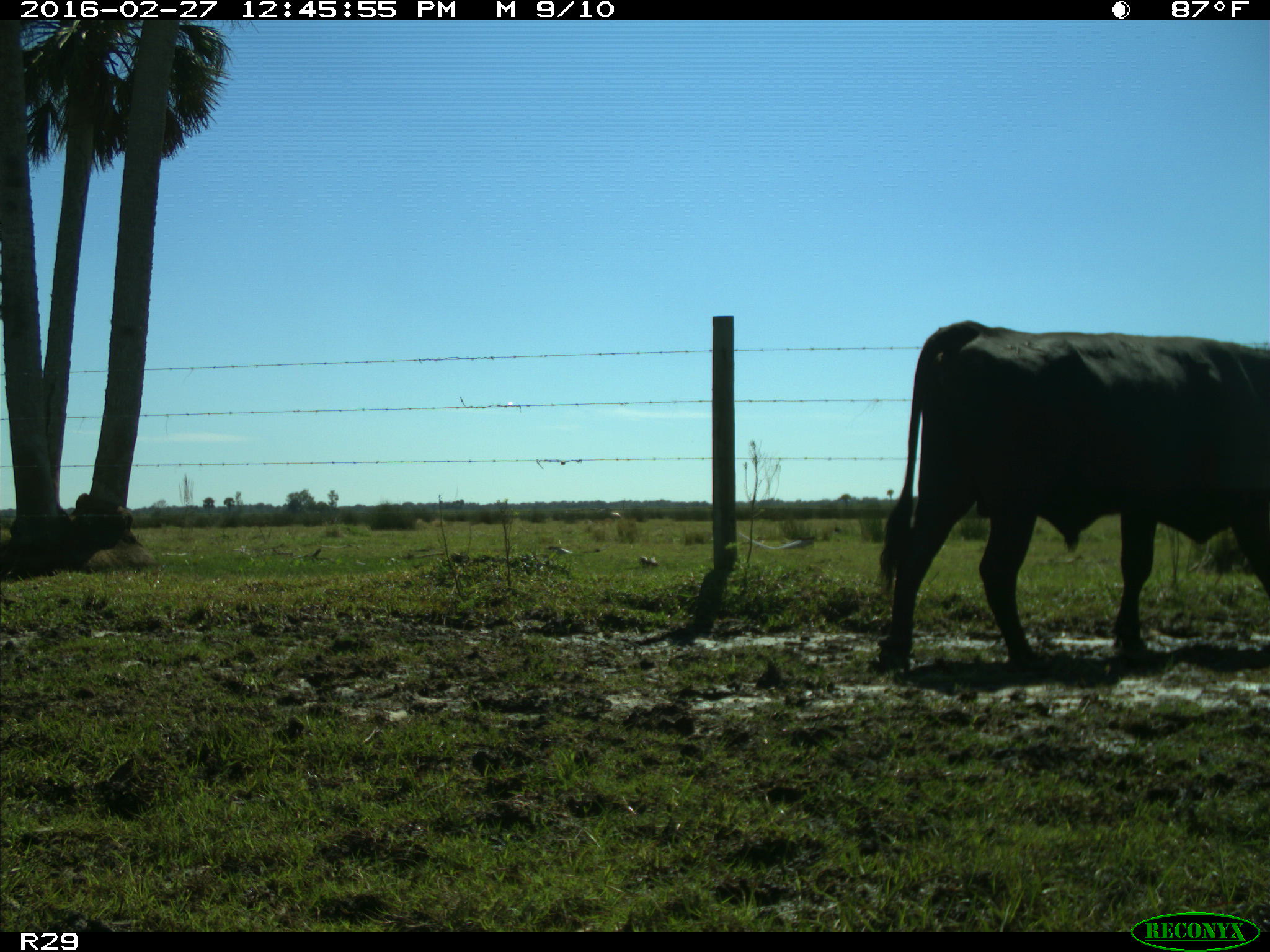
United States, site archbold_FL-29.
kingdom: Animalia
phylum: Chordata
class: Mammalia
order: Artiodactyla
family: Bovidae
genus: Bos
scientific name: Bos taurus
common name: domestic cow